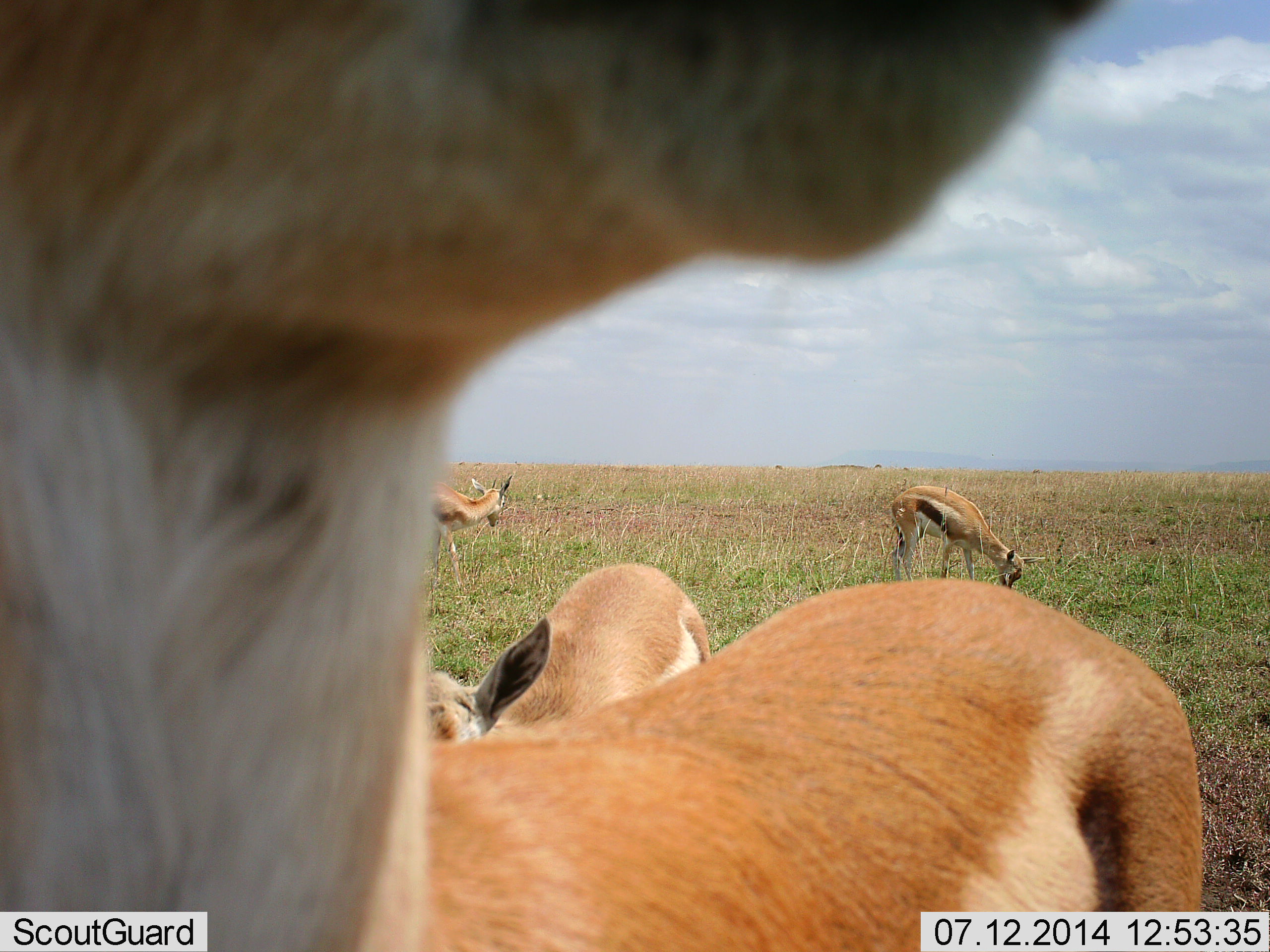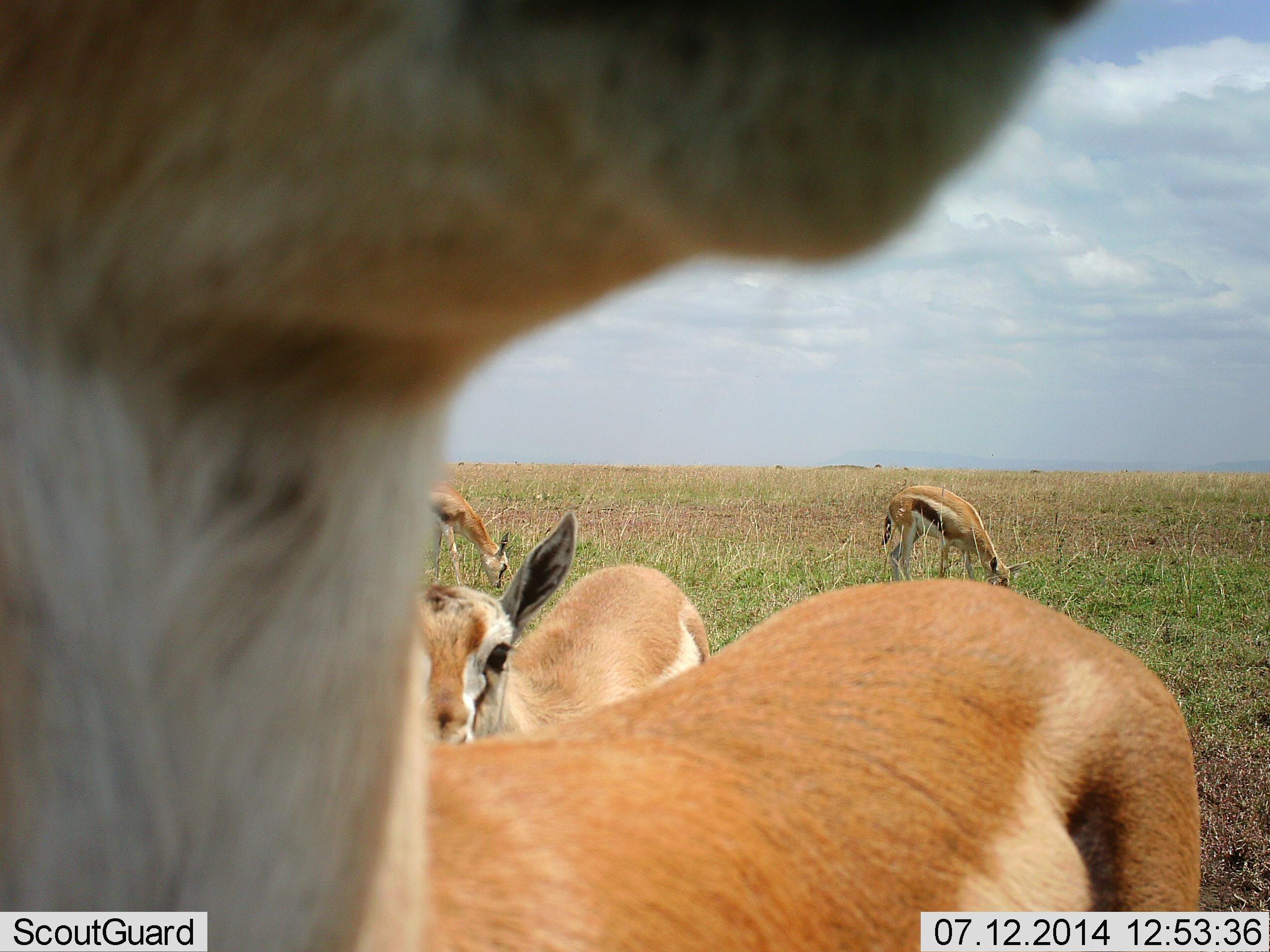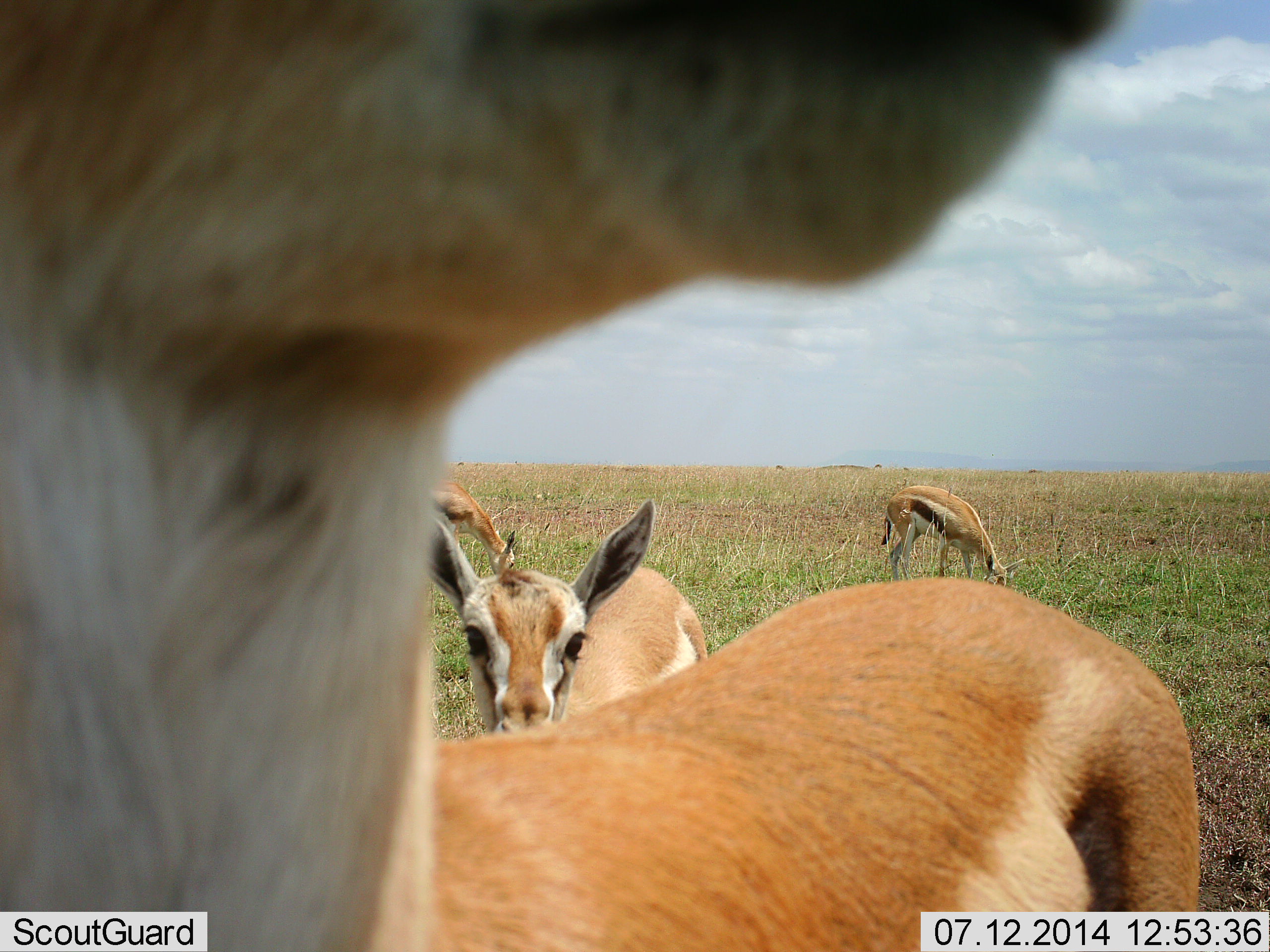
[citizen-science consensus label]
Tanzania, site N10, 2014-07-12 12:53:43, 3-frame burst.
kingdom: Animalia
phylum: Chordata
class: Mammalia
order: Artiodactyla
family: Bovidae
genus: Eudorcas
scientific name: Eudorcas thomsonii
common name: thomson's gazelle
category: gazellethomsons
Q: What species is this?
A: Gazellethomsons (thomson's gazelle) (Eudorcas thomsonii).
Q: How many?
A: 4.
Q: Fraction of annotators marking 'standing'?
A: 90%.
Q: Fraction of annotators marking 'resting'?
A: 0%.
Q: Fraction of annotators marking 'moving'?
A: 10%.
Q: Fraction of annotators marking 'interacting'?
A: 10%.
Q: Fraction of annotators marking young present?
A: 10%.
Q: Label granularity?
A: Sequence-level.